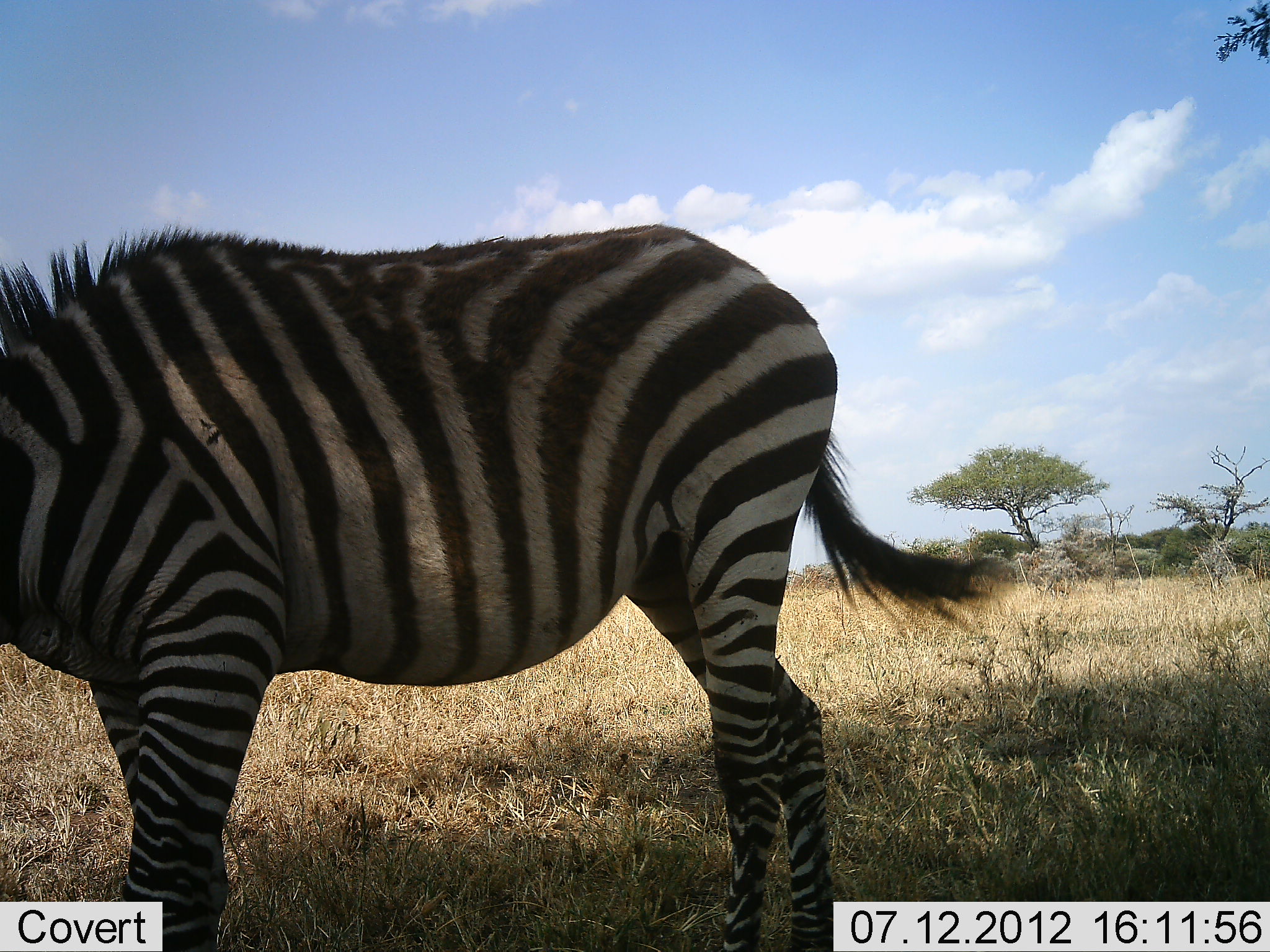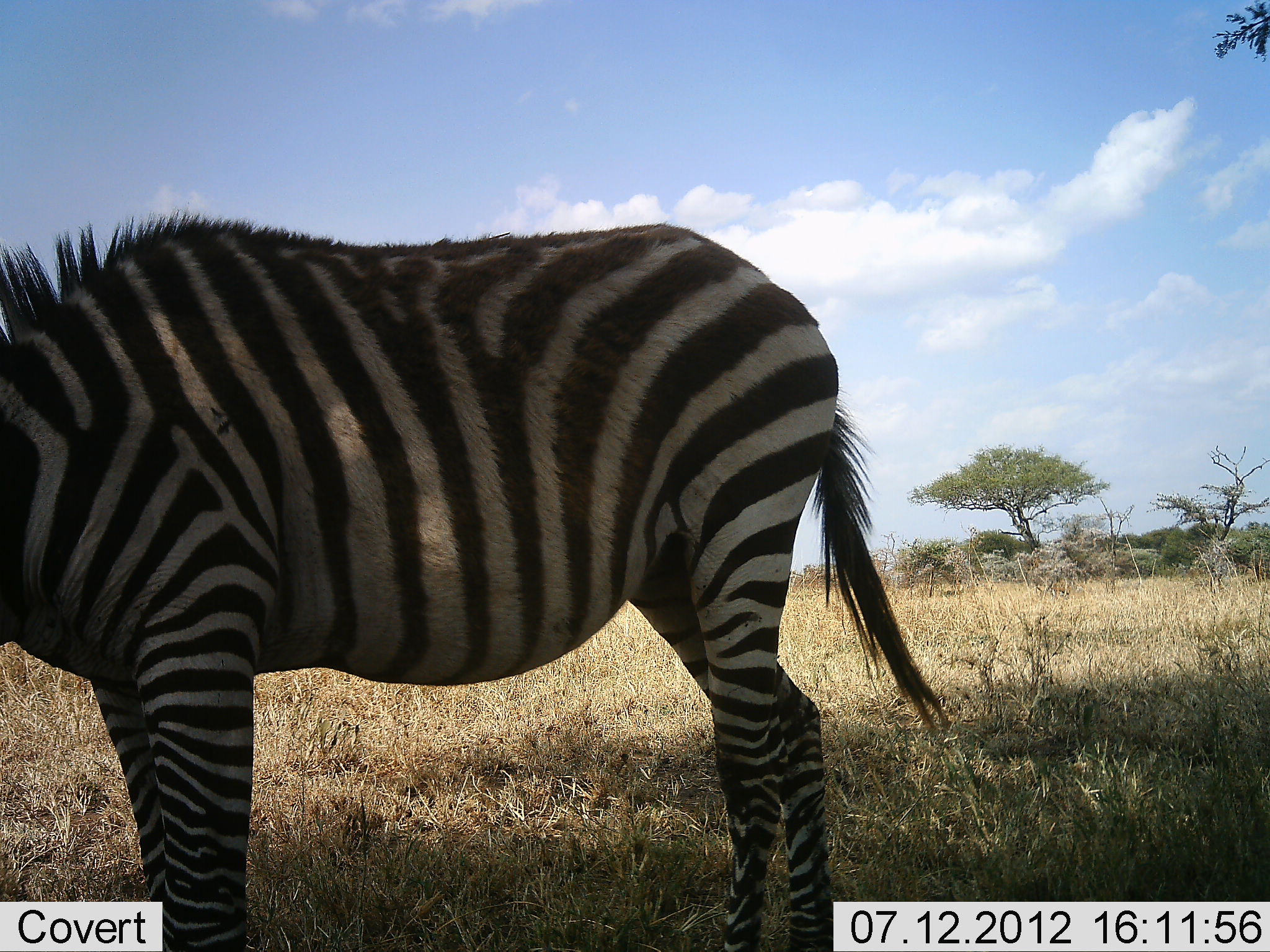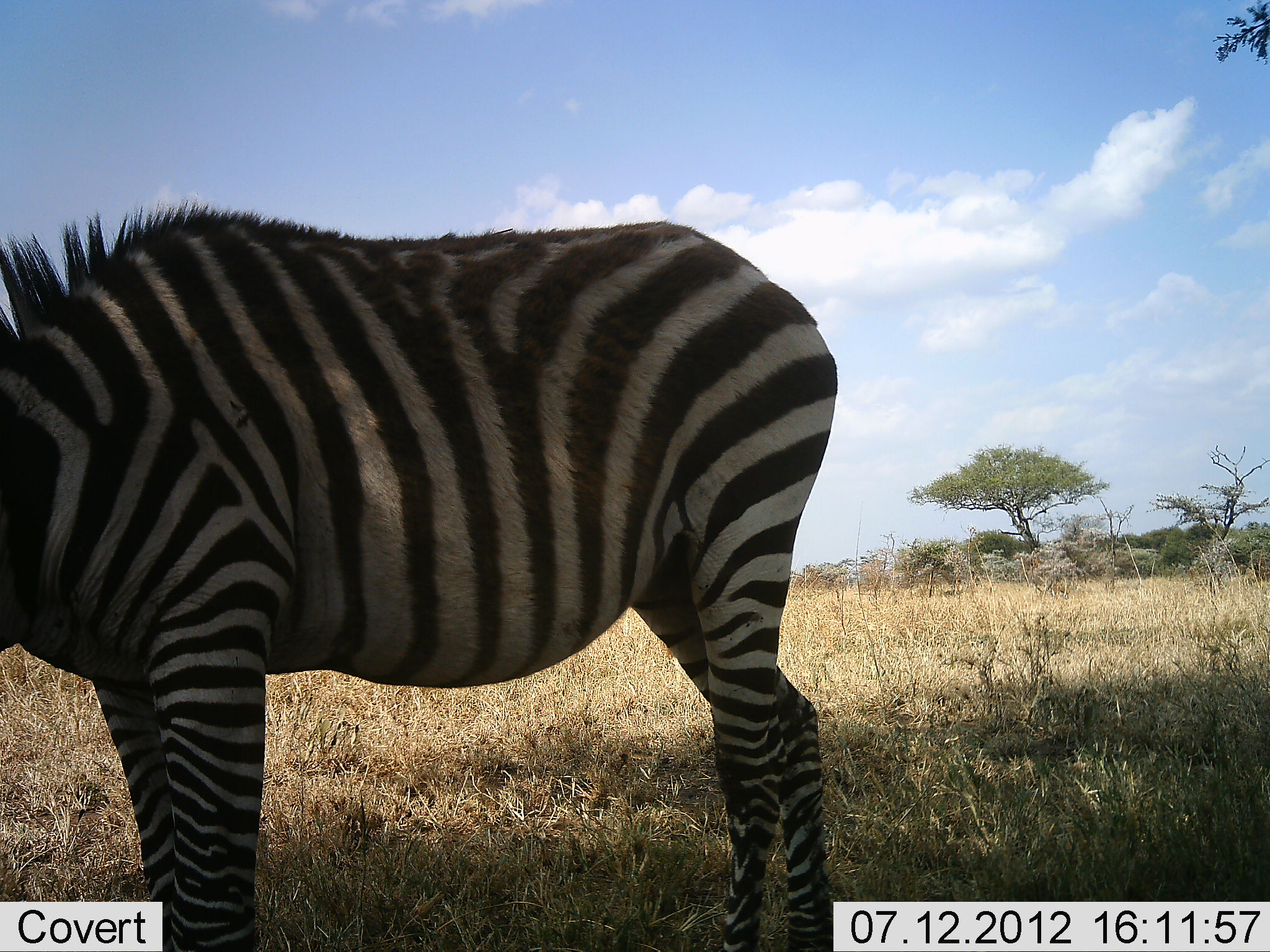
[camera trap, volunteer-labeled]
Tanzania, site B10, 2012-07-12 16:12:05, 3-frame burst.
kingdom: Animalia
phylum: Chordata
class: Mammalia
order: Perissodactyla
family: Equidae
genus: Equus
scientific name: Equus quagga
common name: plains zebra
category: zebra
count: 1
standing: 91%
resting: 0%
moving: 0%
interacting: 0%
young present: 0%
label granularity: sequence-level